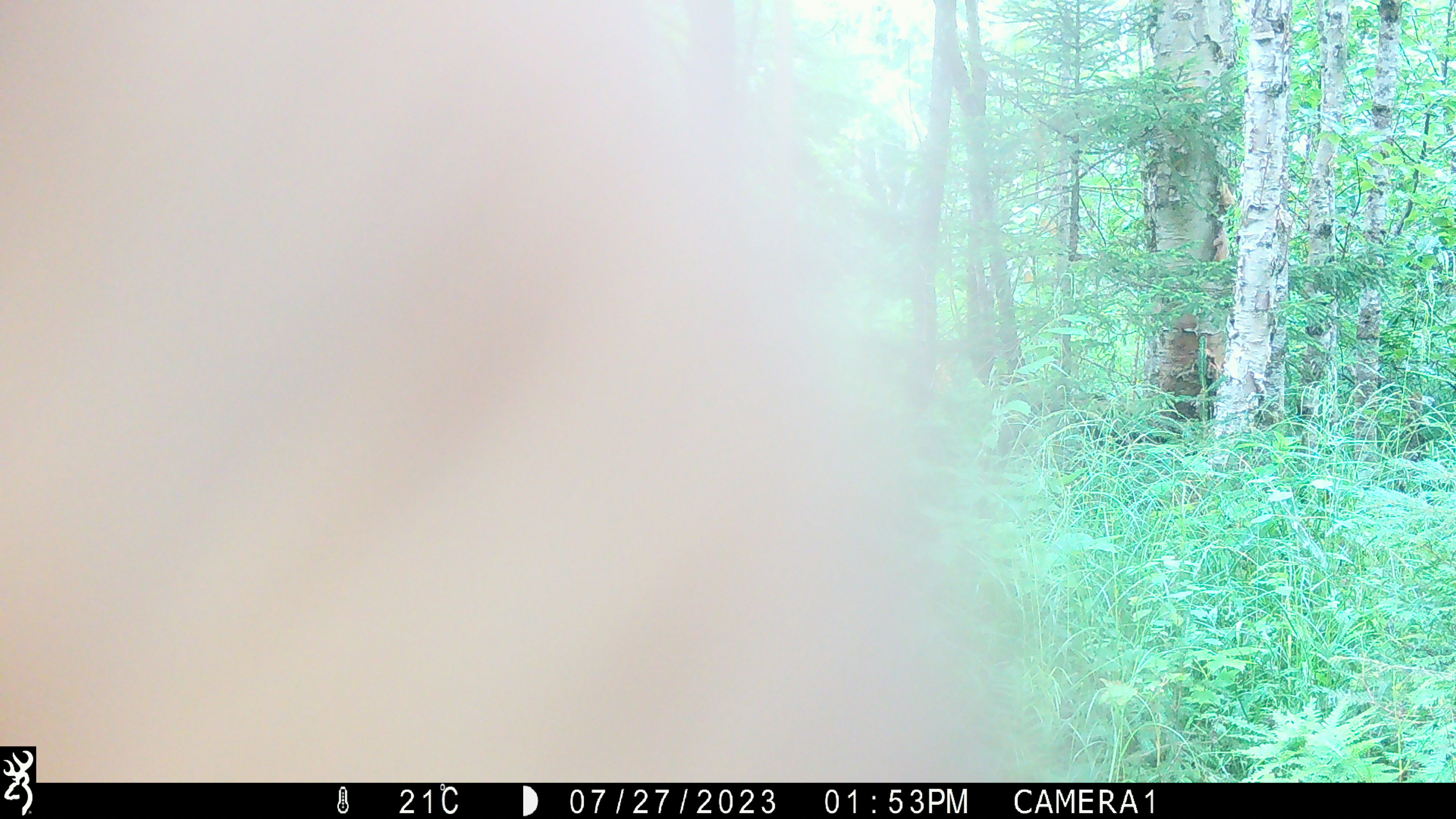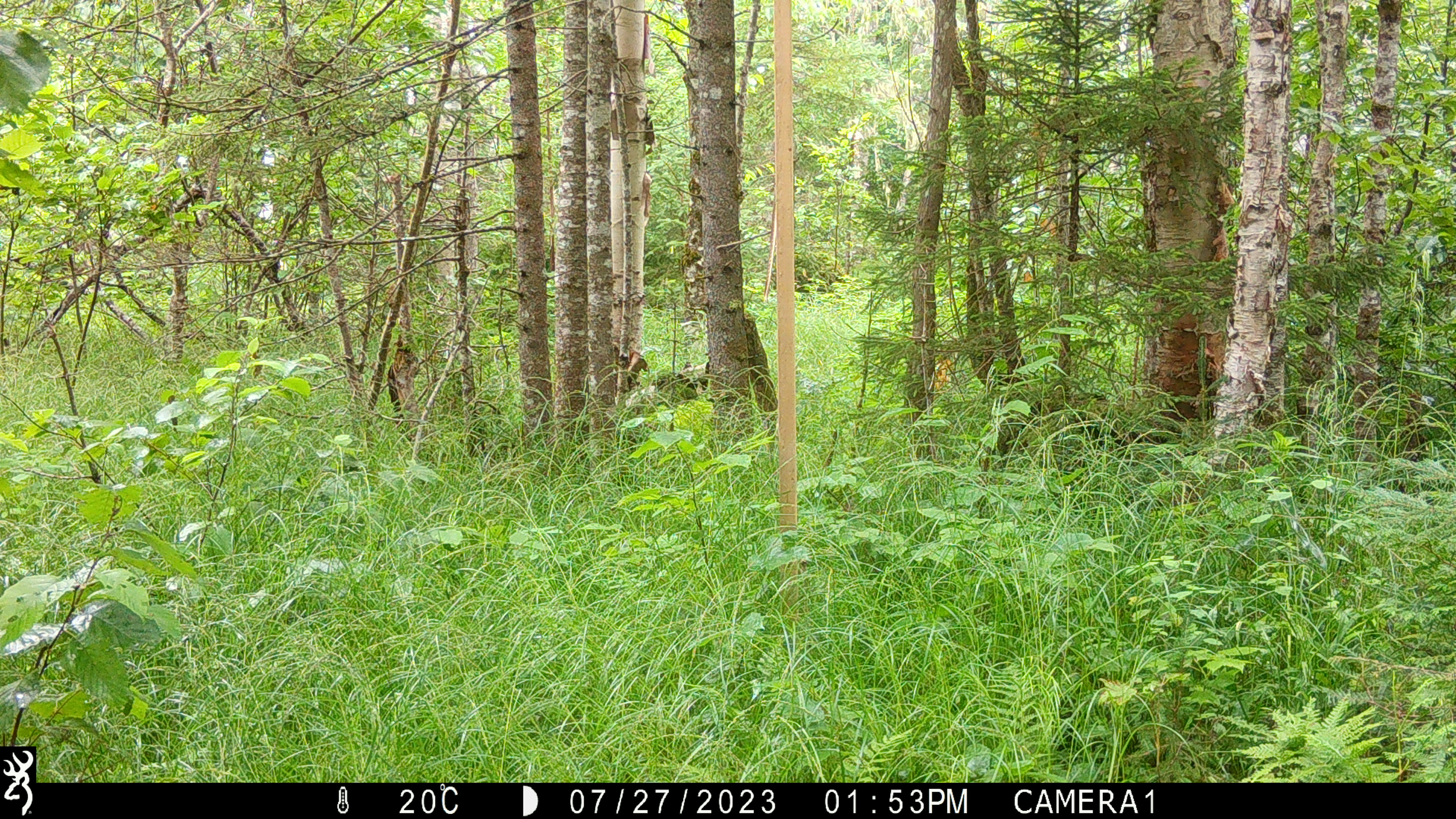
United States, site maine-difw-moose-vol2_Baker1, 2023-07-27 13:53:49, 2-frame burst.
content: unidentified animal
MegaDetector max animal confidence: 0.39